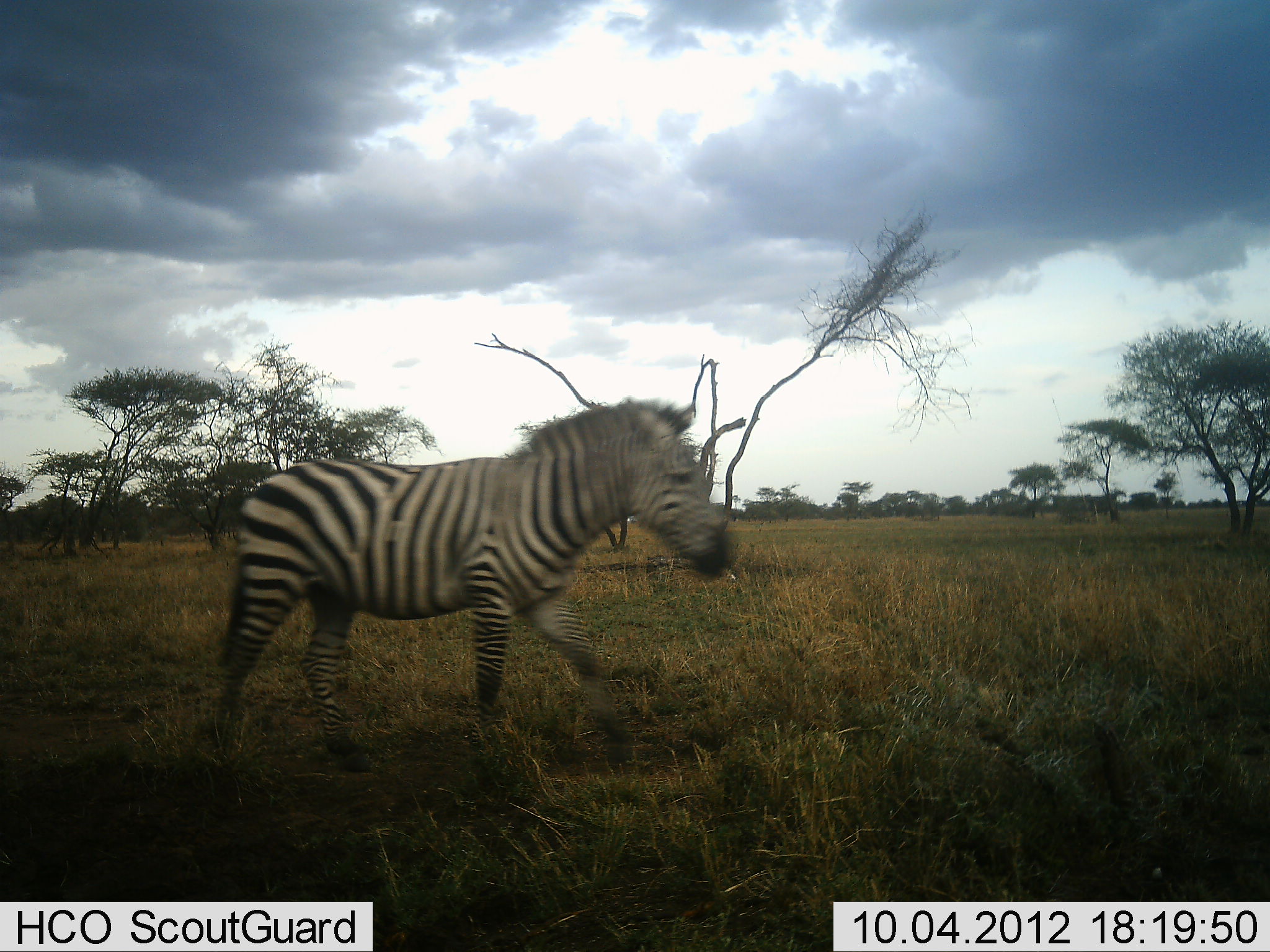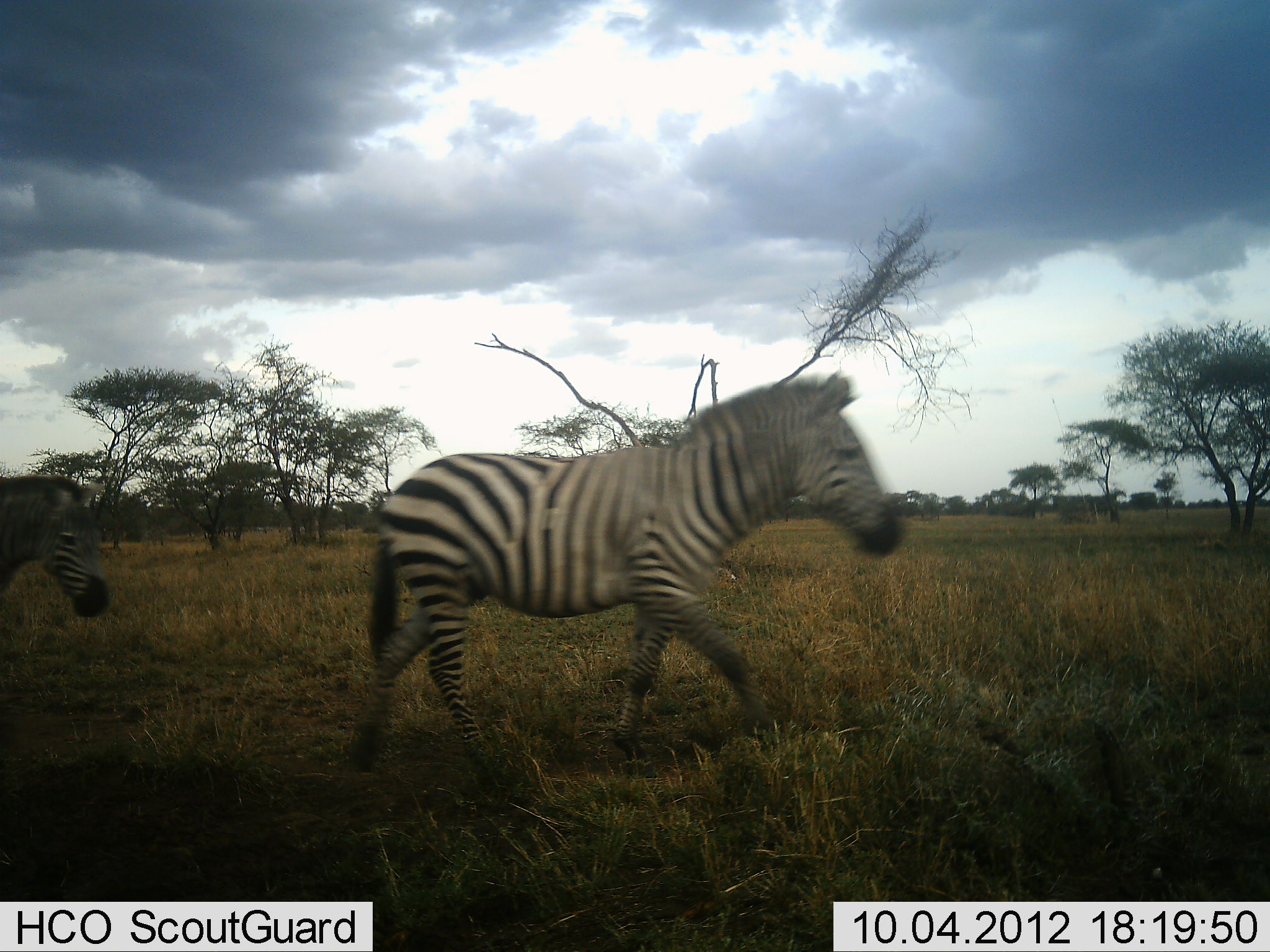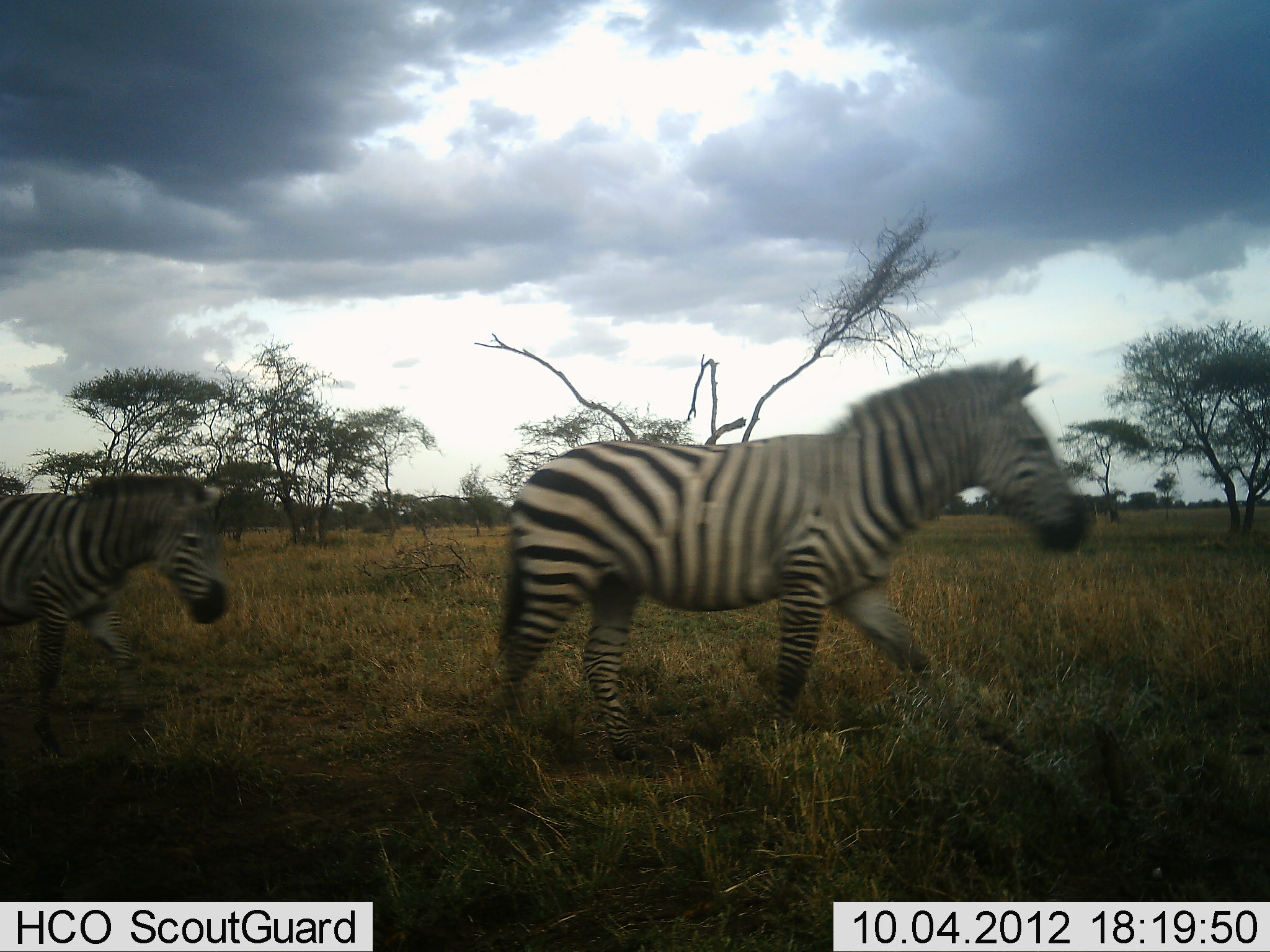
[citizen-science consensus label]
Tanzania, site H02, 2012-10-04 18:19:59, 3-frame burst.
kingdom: Animalia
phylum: Chordata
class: Mammalia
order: Perissodactyla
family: Equidae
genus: Equus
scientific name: Equus quagga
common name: plains zebra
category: zebra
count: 2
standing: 0%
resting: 0%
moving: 100%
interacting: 0%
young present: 0%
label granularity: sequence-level